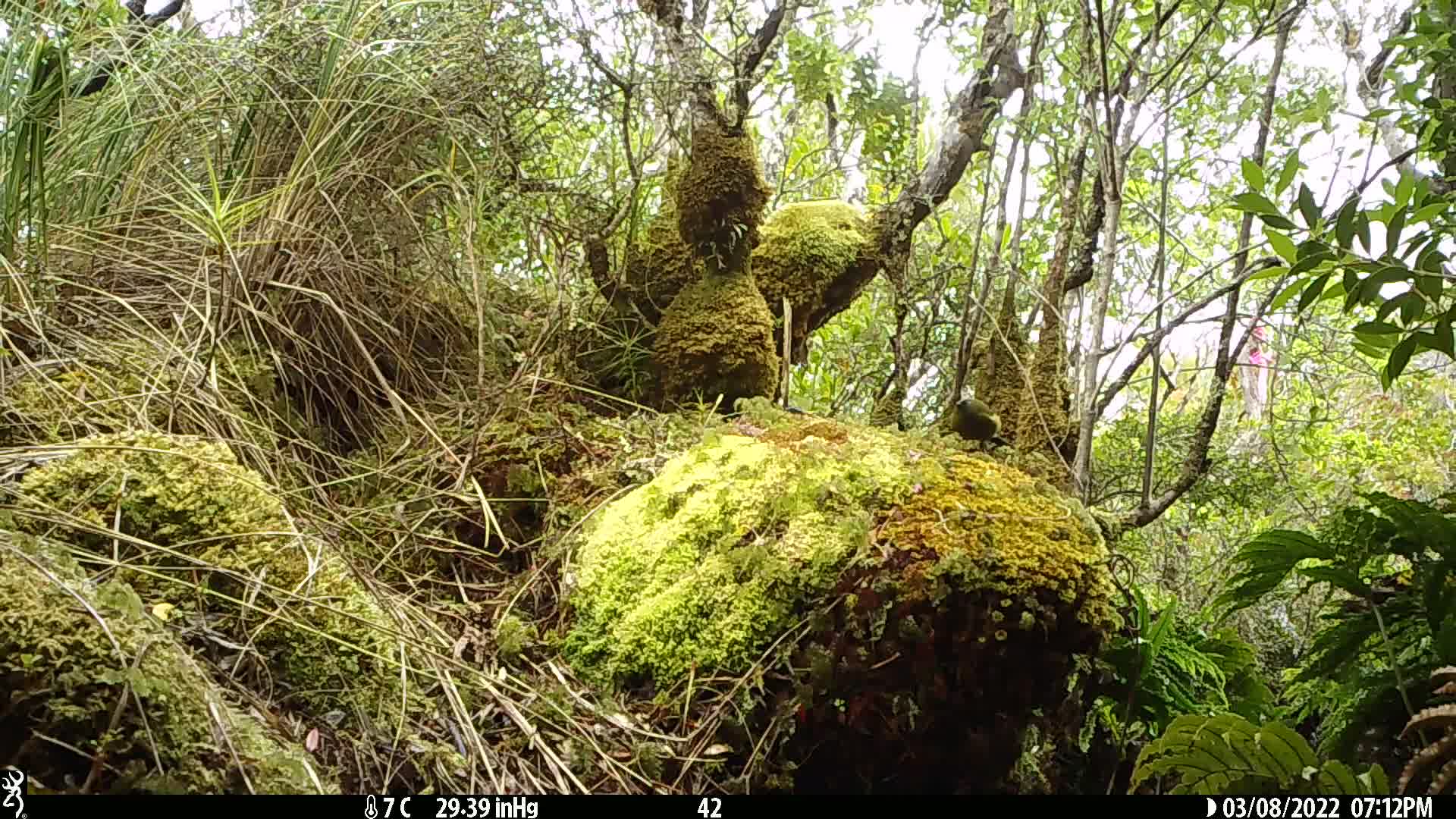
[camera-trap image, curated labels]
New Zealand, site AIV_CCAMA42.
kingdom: Animalia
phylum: Chordata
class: Aves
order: Passeriformes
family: Meliphagidae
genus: Anthornis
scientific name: Anthornis melanura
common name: new zealand bellbird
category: bellbird